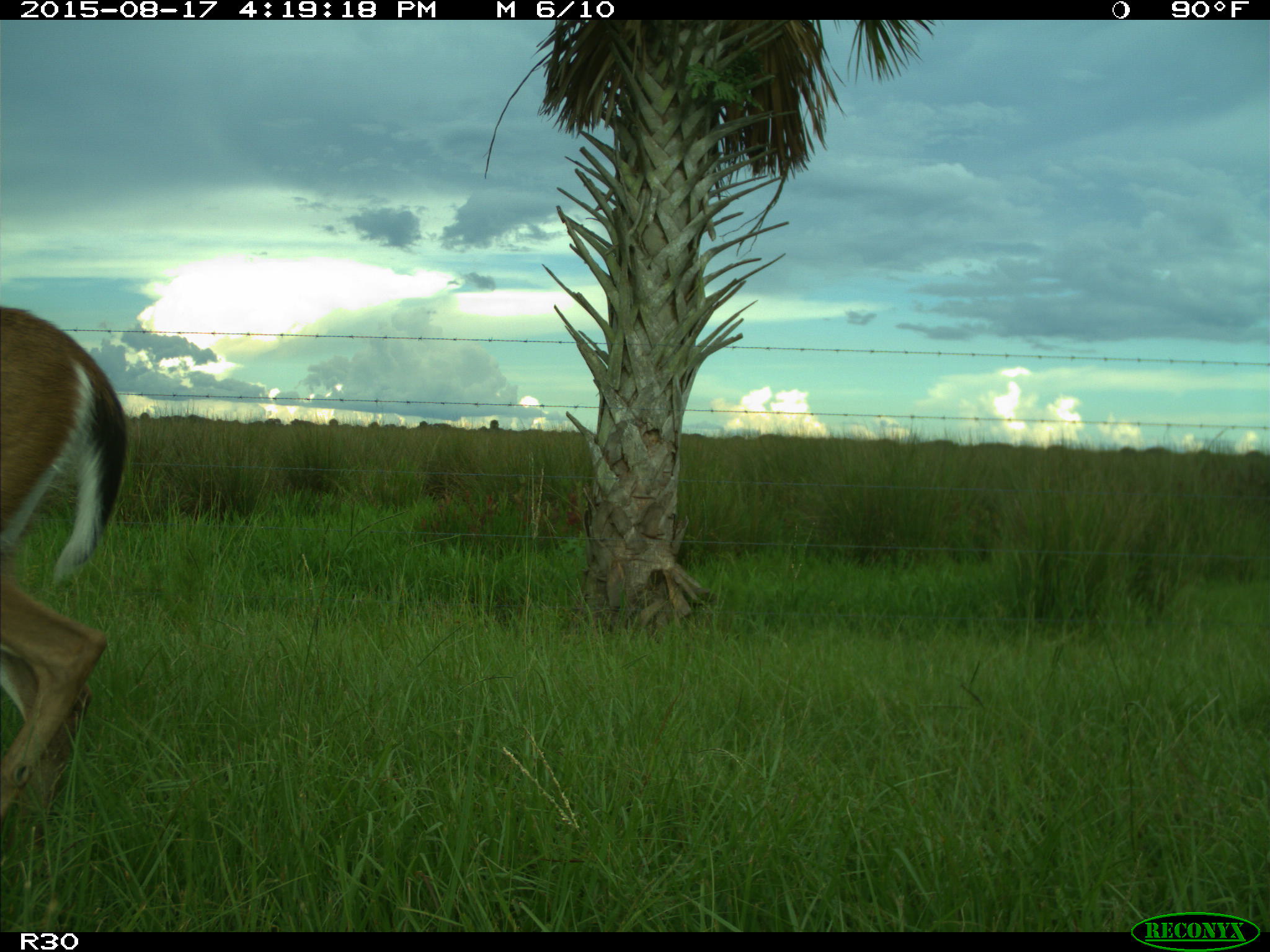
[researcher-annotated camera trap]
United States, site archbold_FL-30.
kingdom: Animalia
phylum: Chordata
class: Mammalia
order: Artiodactyla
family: Cervidae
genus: Odocoileus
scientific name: Odocoileus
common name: deer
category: unidentified deer